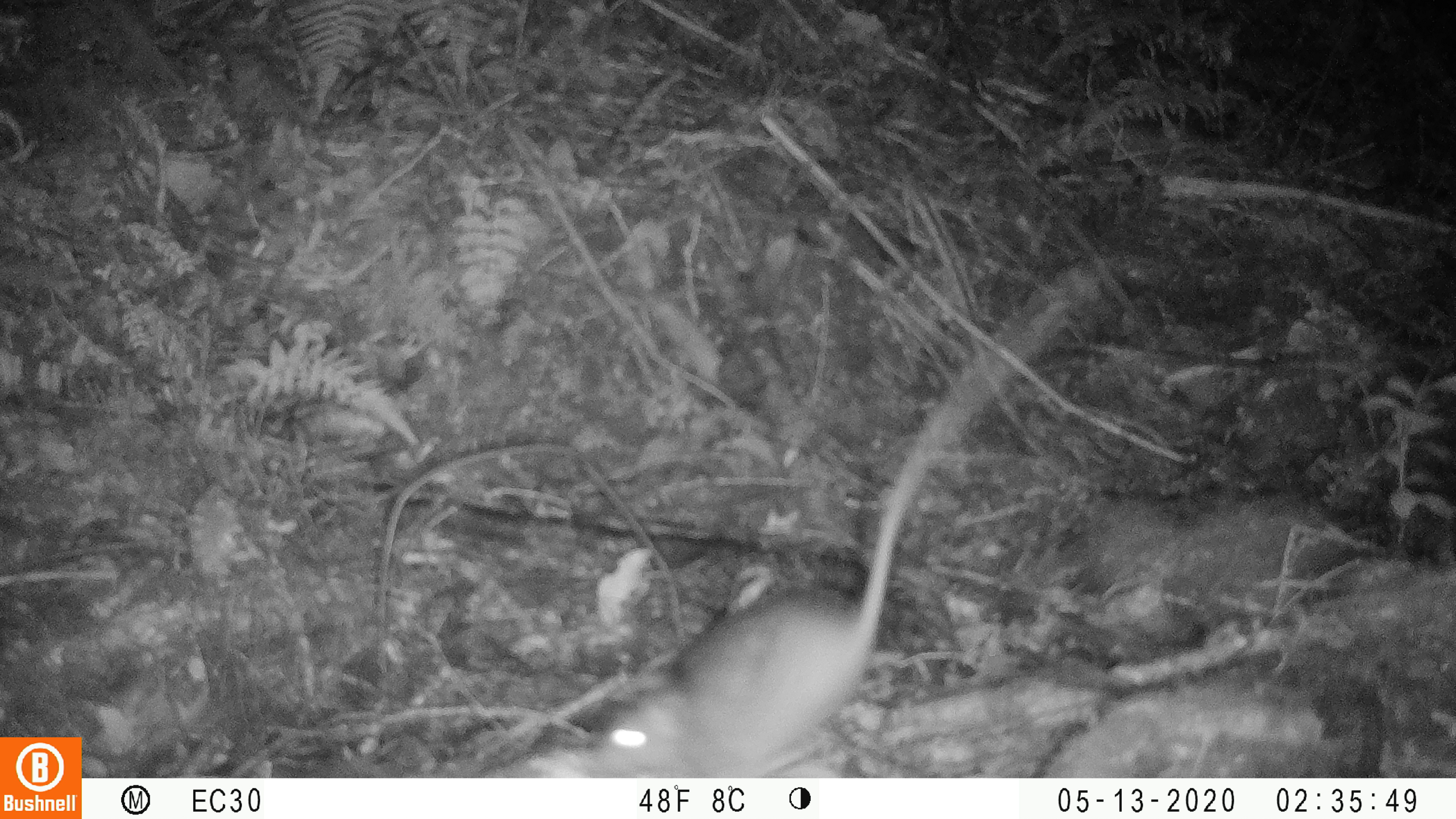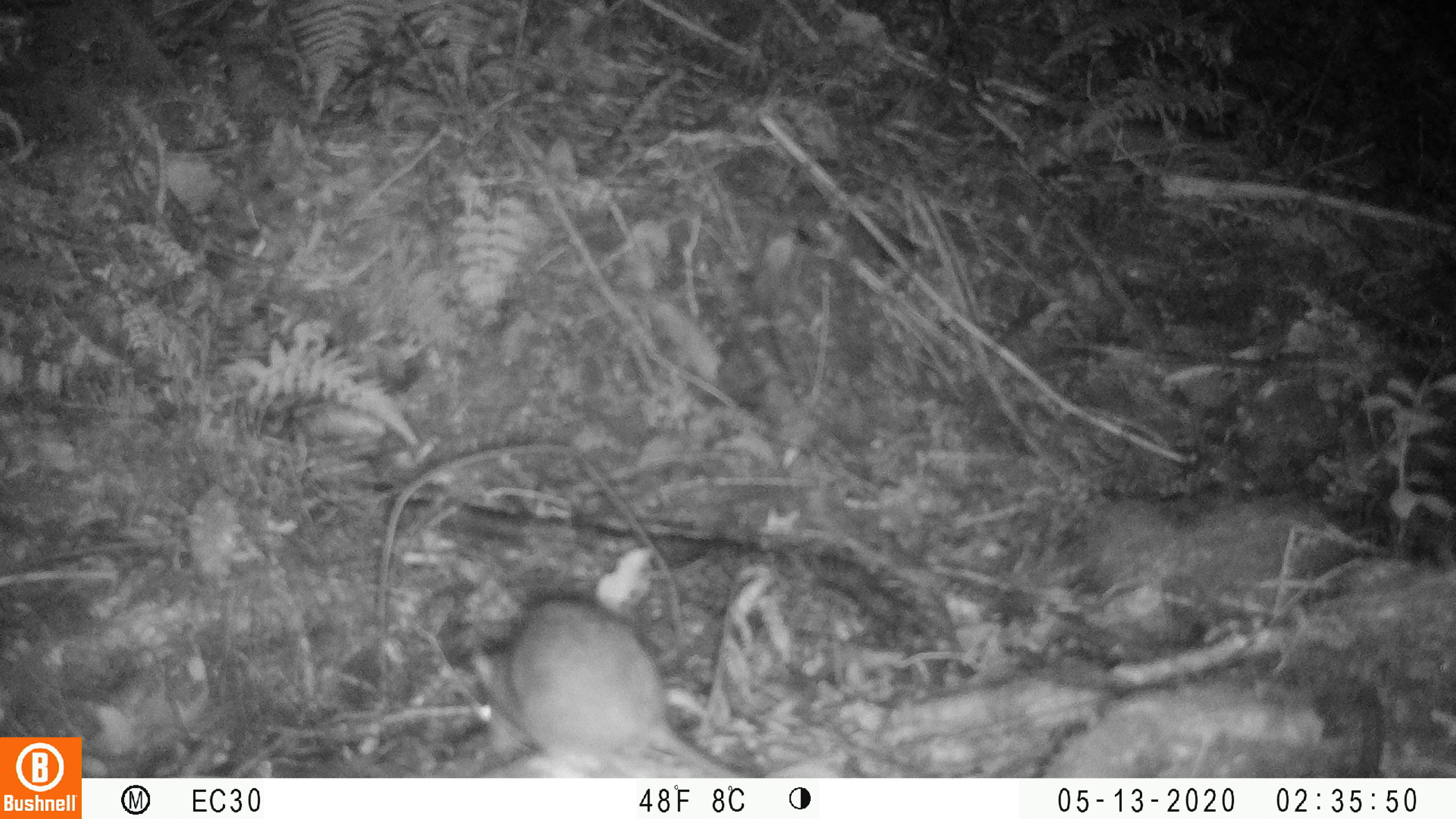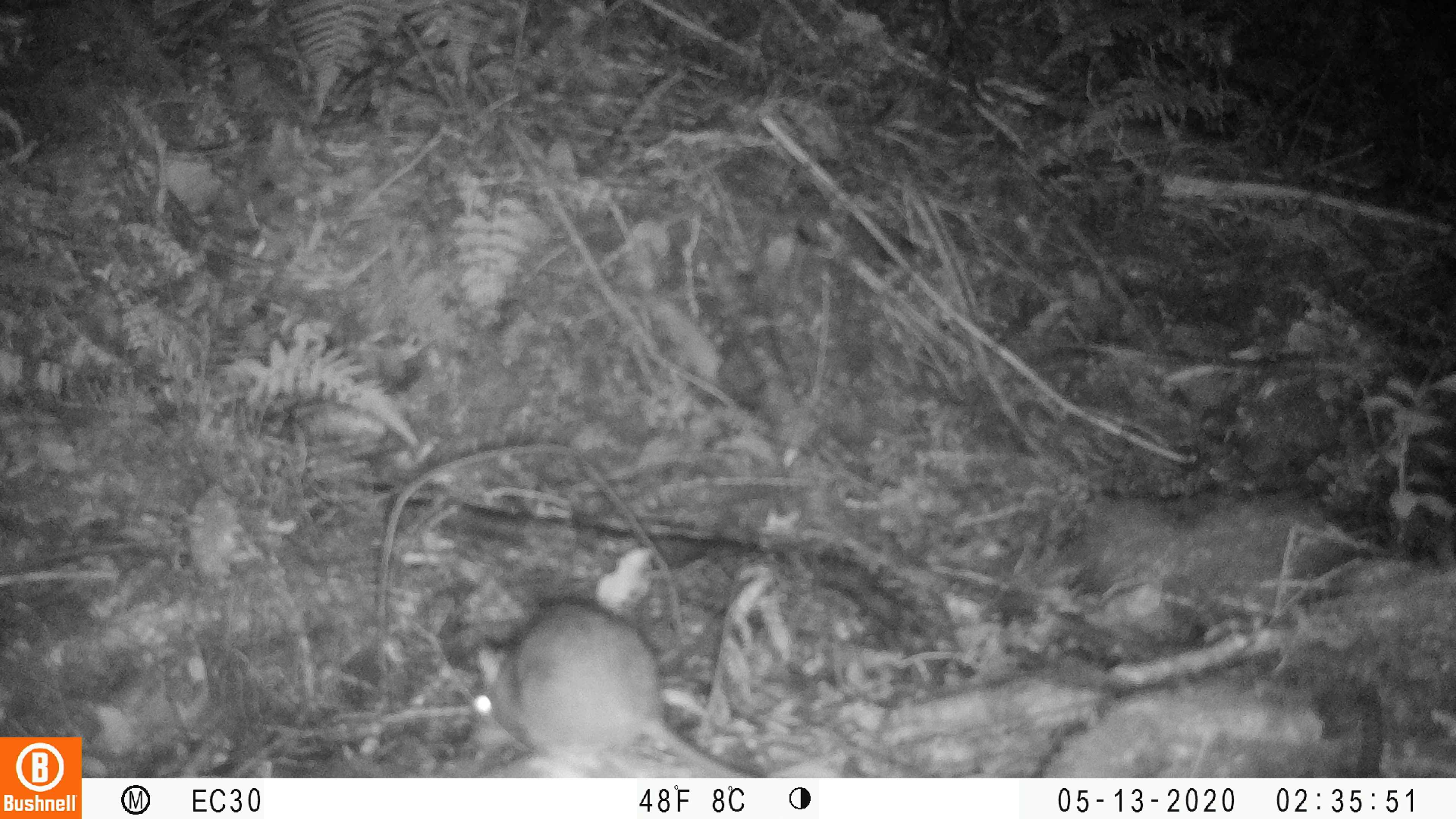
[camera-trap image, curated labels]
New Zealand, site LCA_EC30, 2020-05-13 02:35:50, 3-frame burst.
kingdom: Animalia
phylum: Chordata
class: Mammalia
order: Rodentia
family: Muridae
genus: Rattus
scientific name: Rattus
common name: rat